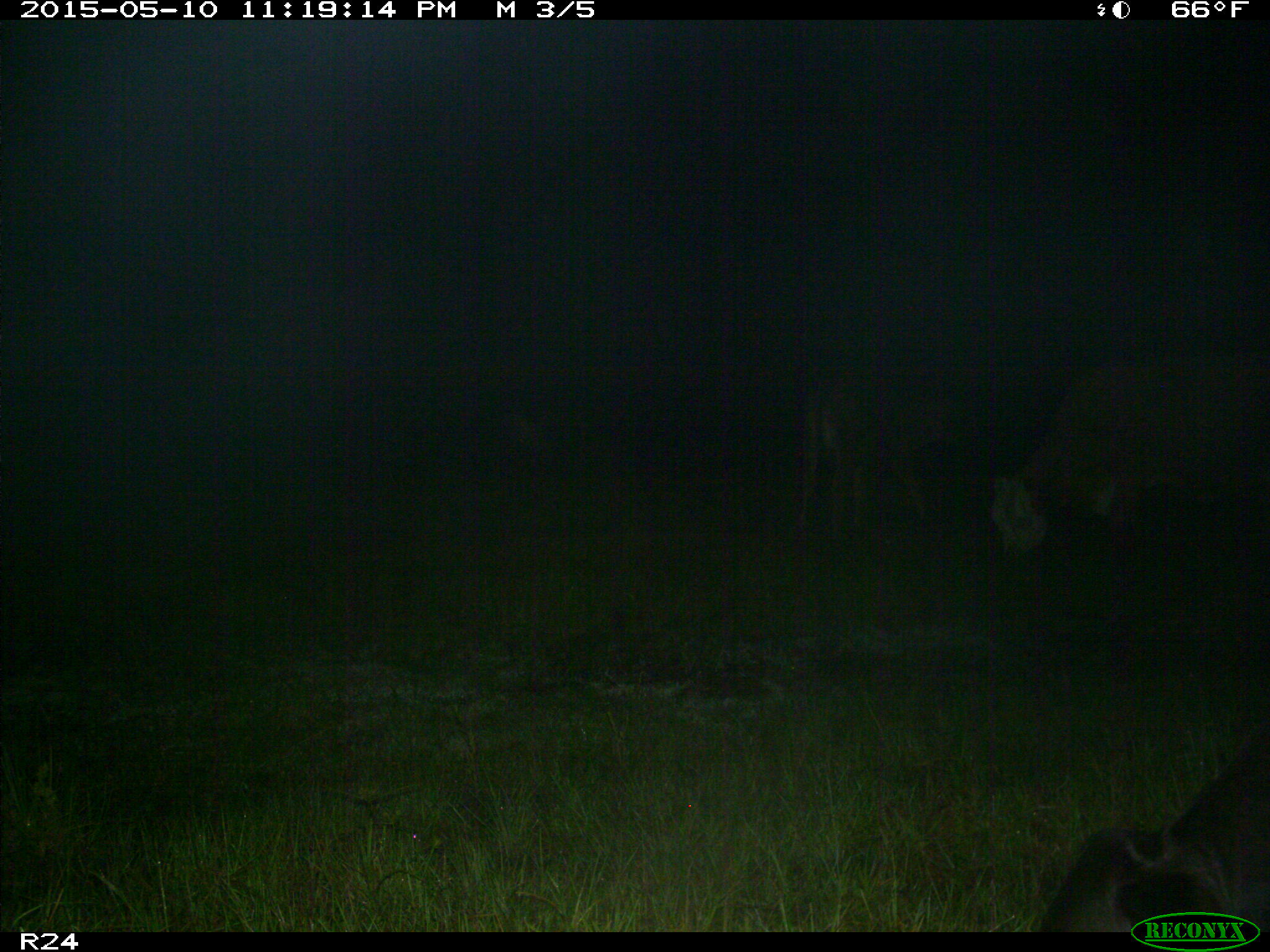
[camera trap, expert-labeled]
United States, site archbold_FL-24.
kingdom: Animalia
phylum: Chordata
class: Mammalia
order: Artiodactyla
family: Bovidae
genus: Bos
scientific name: Bos taurus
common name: domestic cow